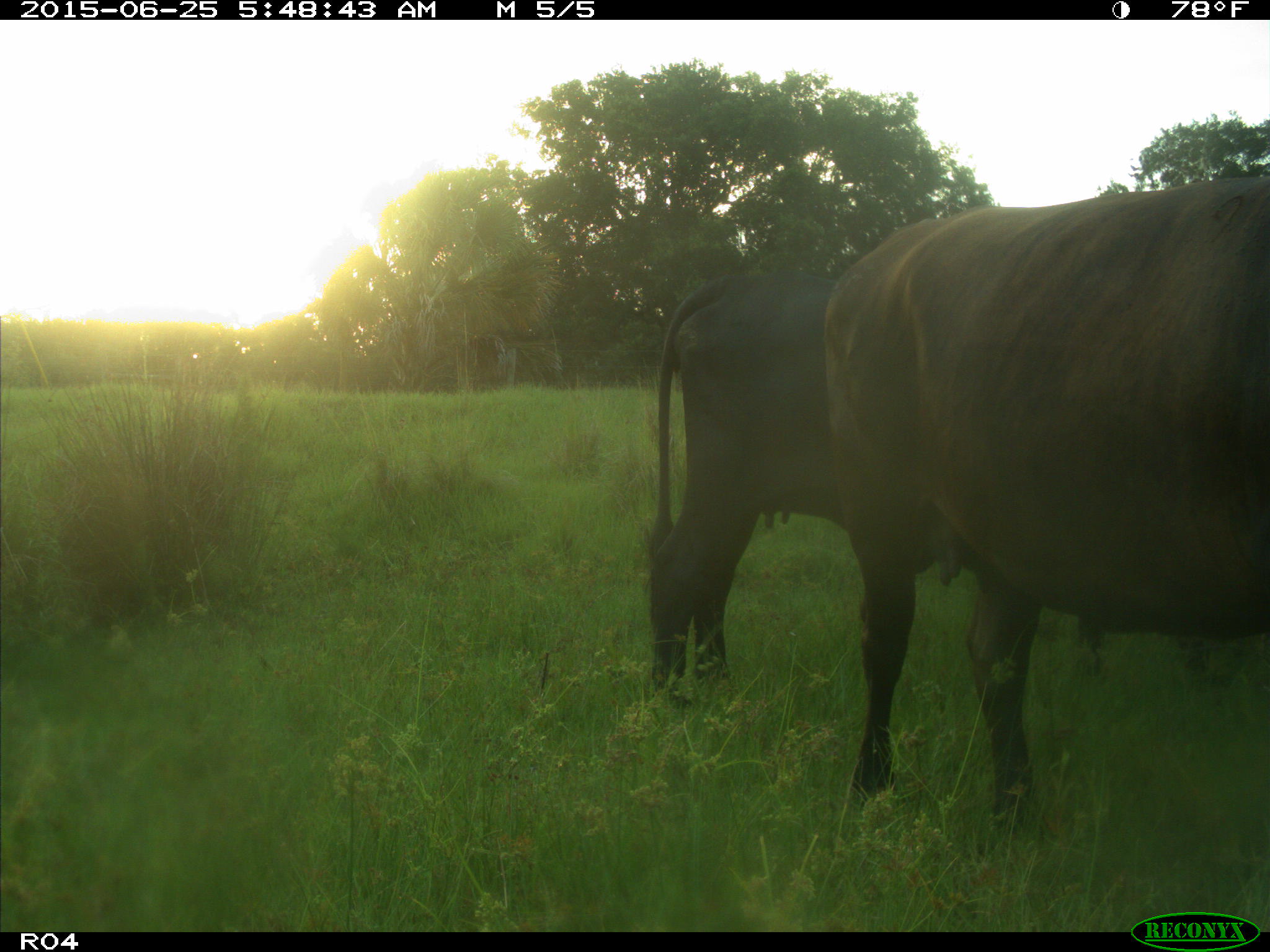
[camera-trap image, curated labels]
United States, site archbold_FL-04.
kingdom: Animalia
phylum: Chordata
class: Mammalia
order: Artiodactyla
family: Bovidae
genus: Bos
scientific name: Bos taurus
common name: domestic cow